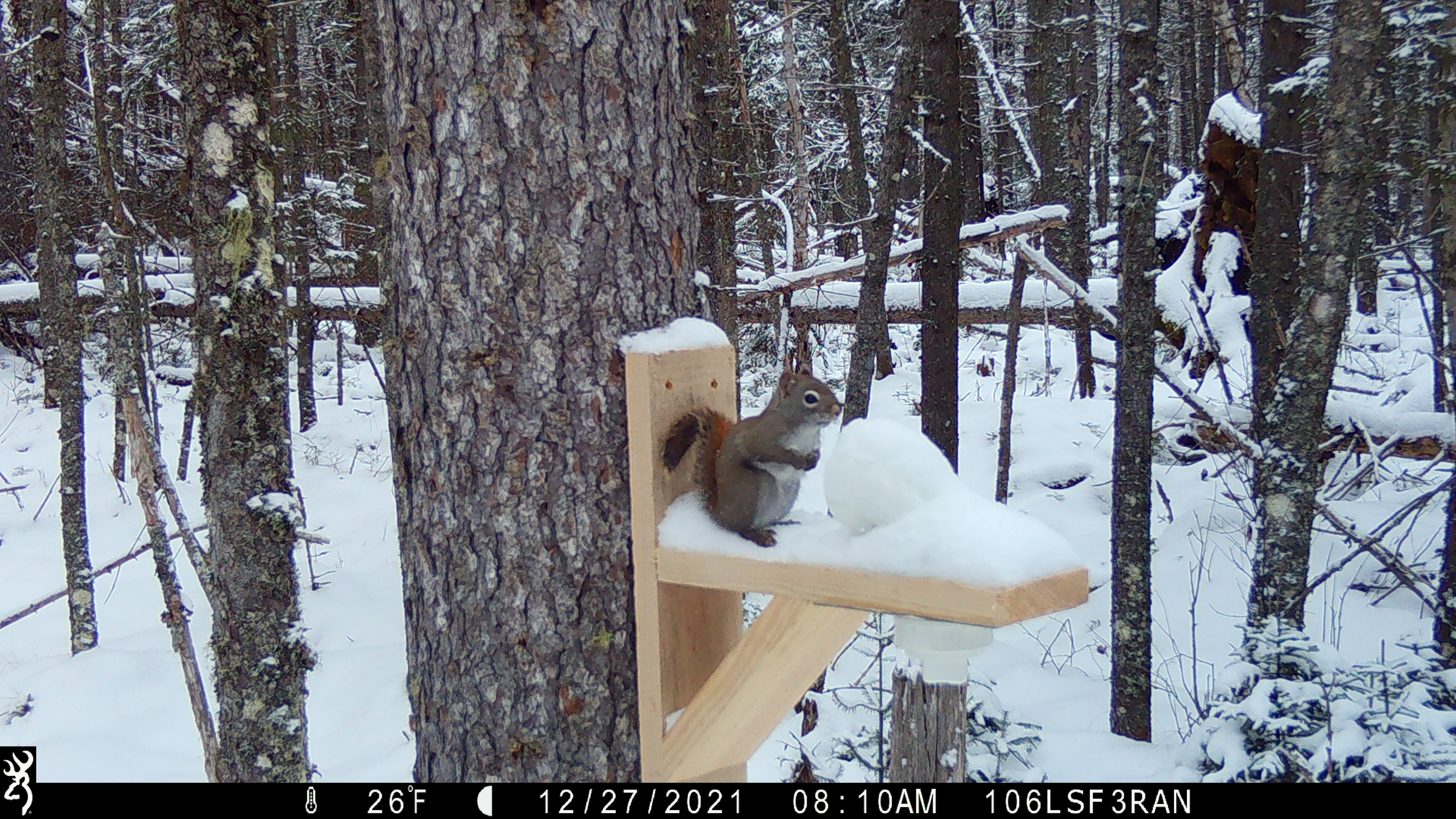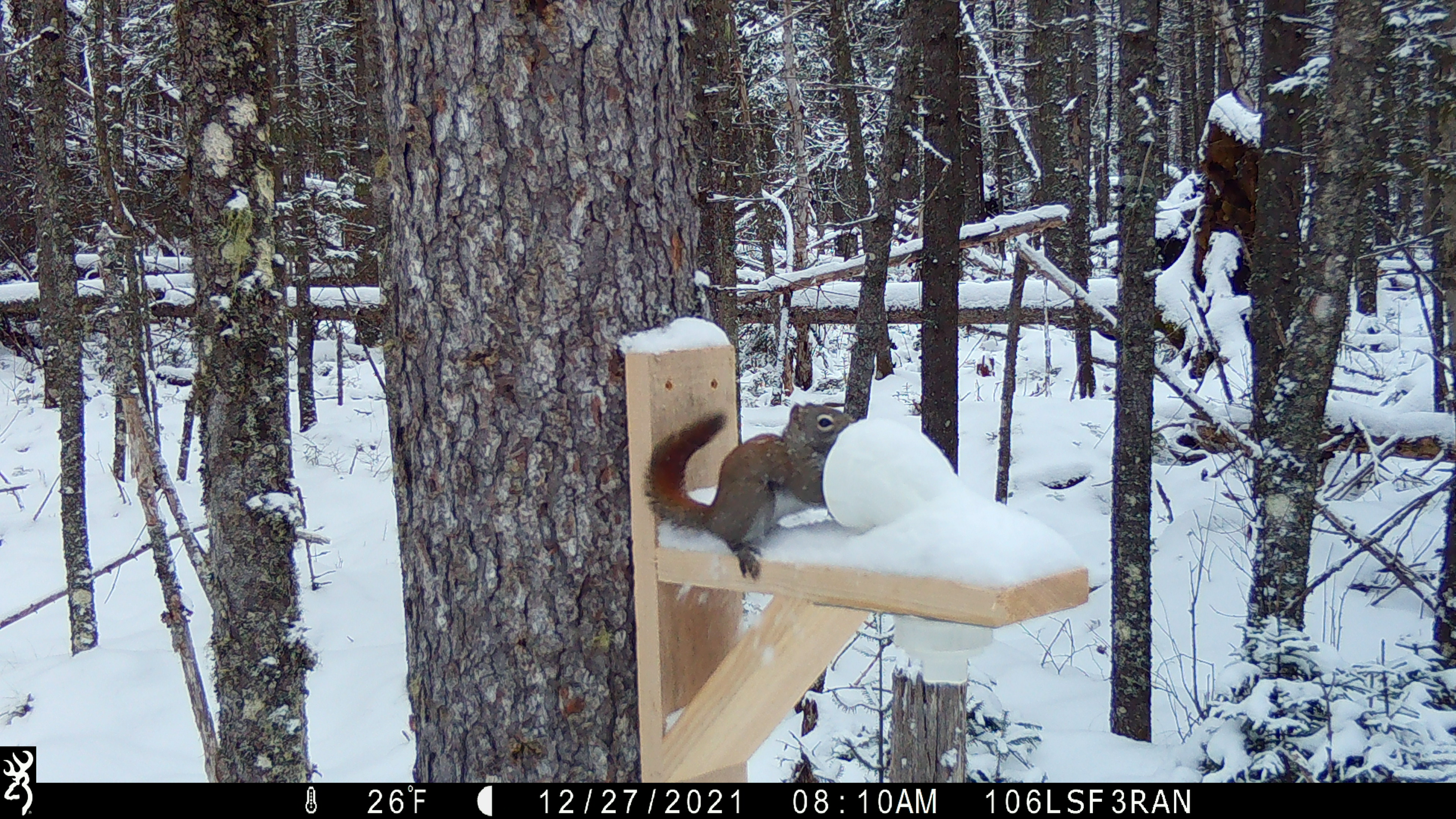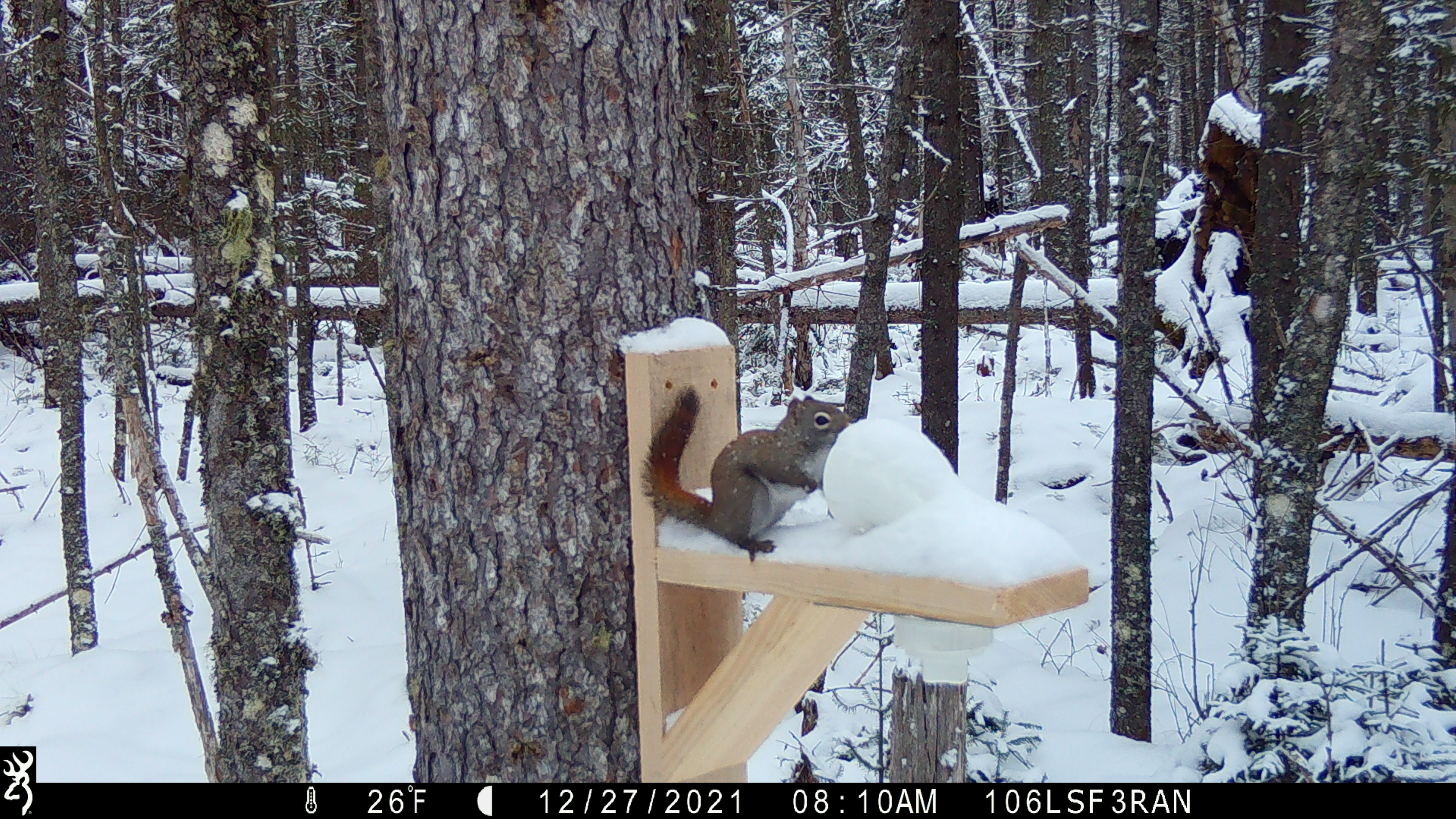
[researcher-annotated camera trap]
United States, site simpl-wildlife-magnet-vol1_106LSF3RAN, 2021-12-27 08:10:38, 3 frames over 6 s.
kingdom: Animalia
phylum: Chordata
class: Mammalia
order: Rodentia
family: Sciuridae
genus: Tamiasciurus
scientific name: Tamiasciurus hudsonicus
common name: red squirrel